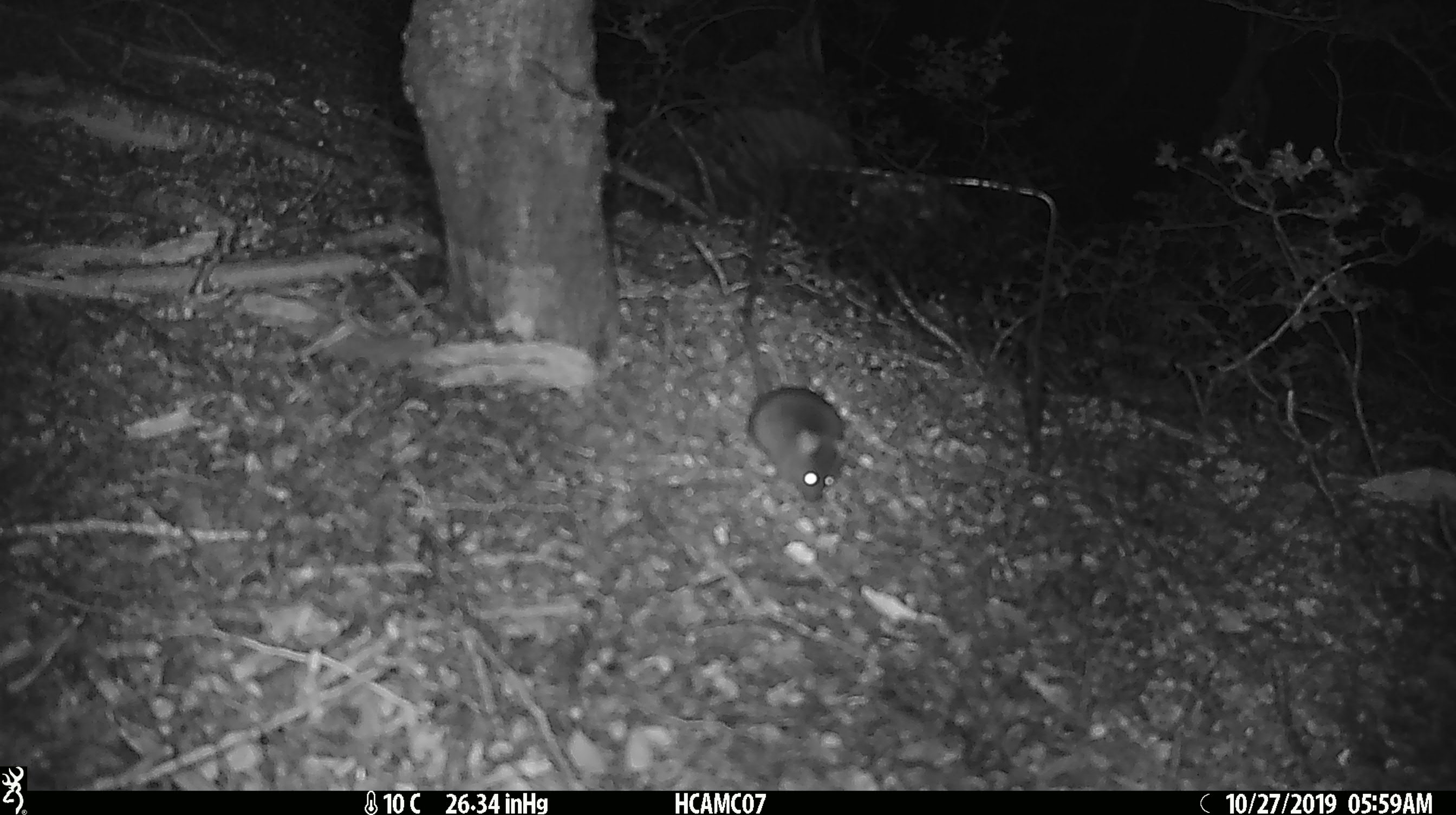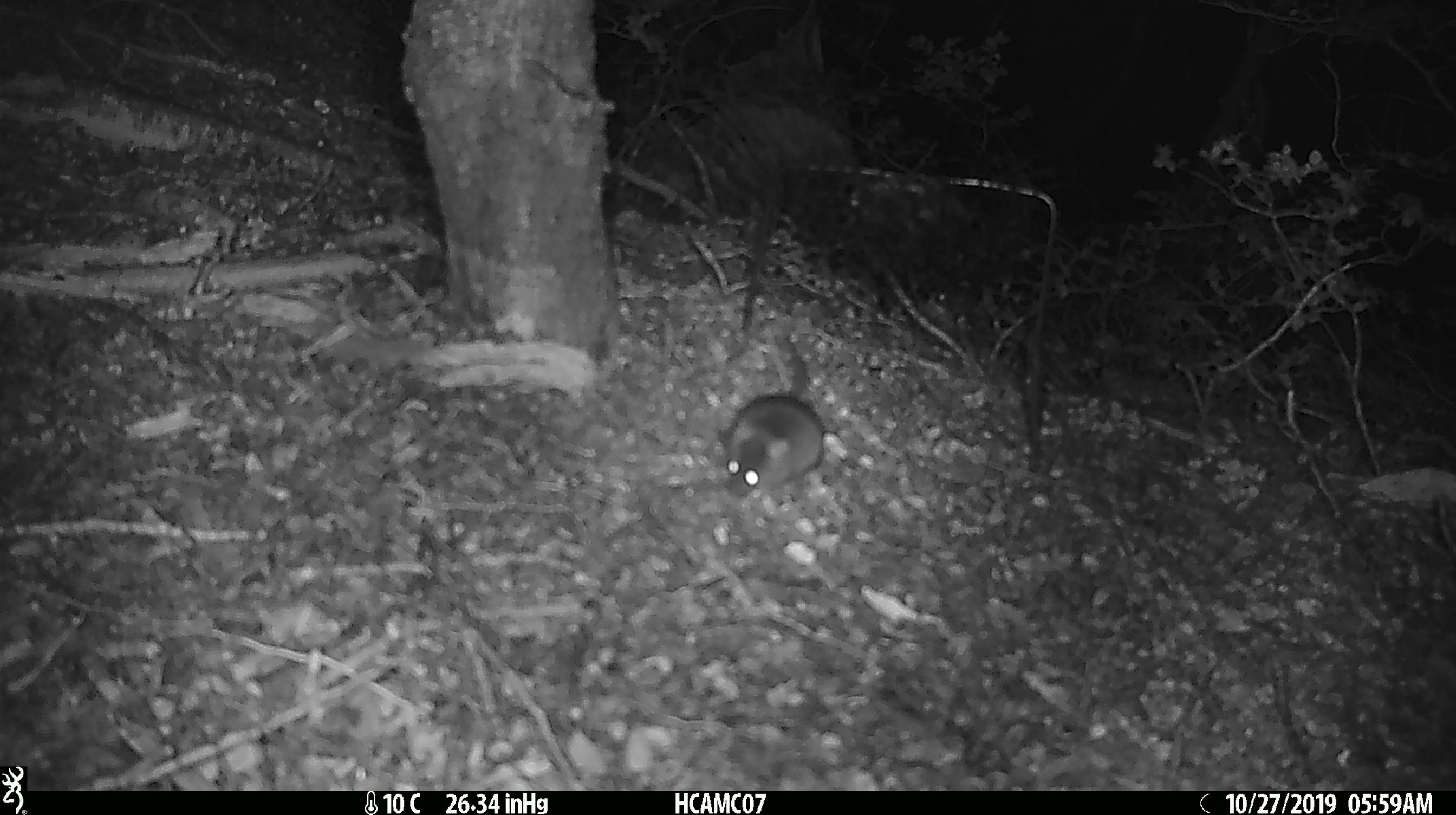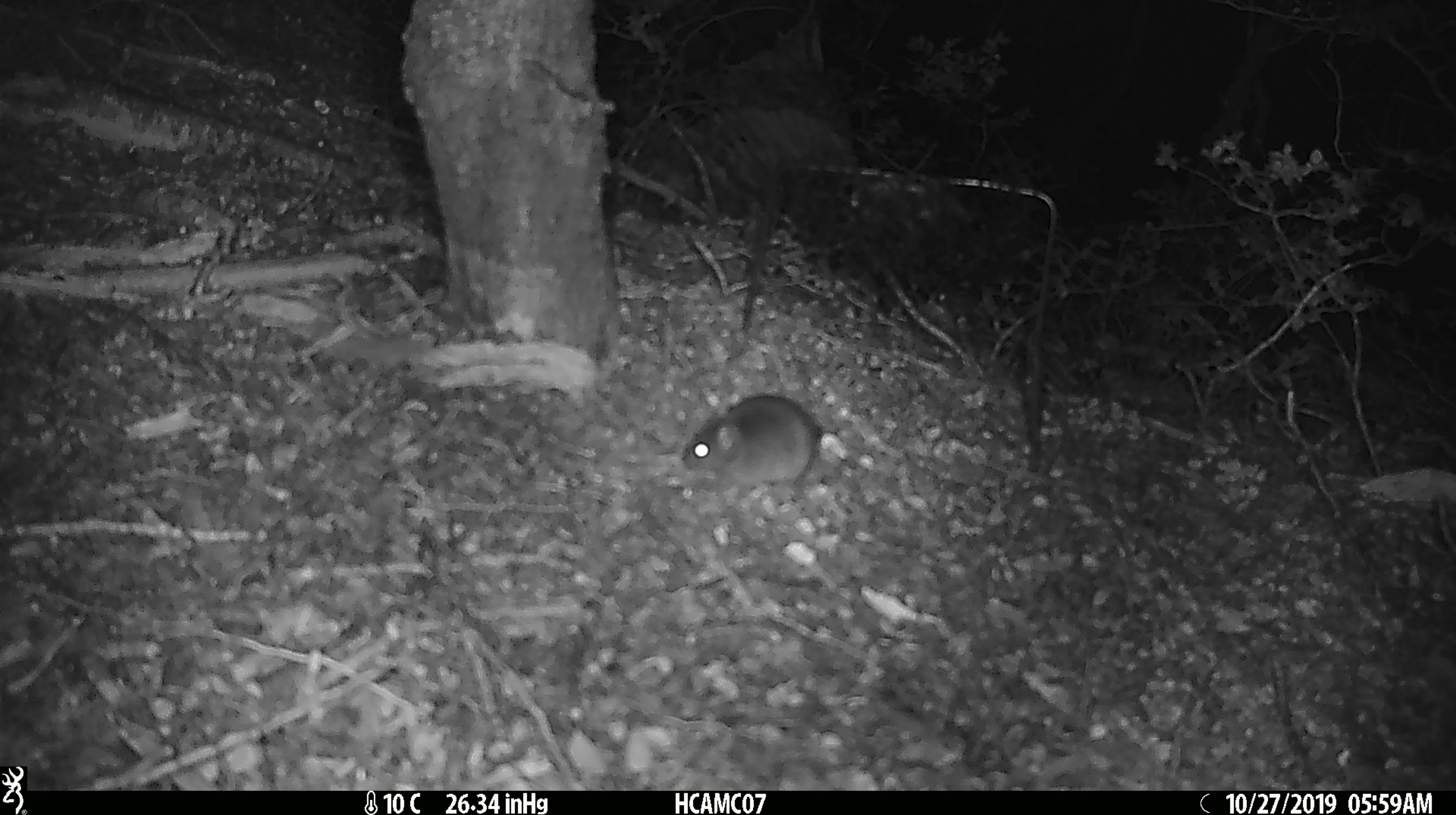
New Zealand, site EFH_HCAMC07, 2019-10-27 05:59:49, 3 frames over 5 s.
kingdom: Animalia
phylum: Chordata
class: Mammalia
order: Rodentia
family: Muridae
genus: Mus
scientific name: Mus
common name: mouse